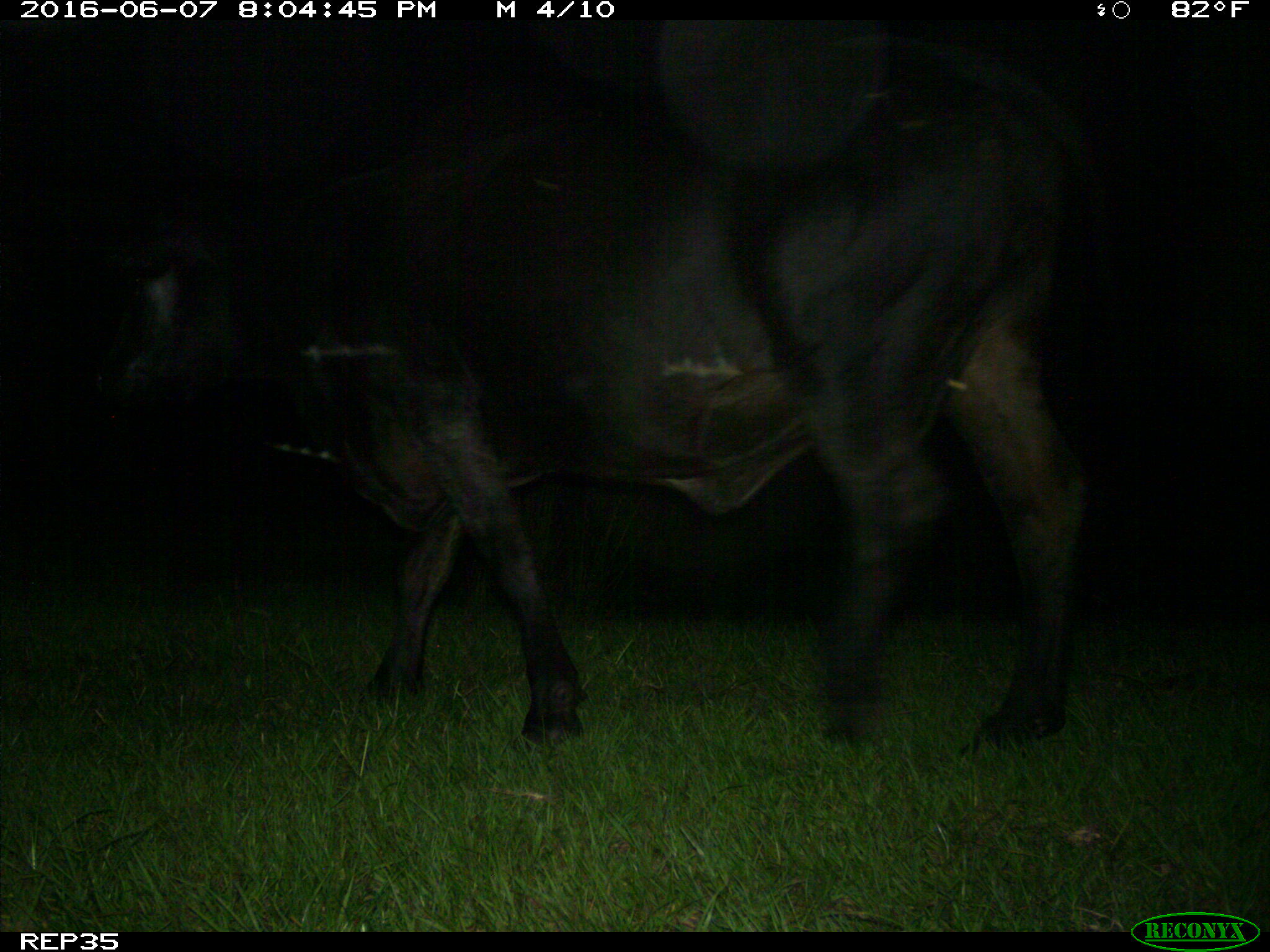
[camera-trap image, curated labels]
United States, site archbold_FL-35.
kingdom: Animalia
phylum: Chordata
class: Mammalia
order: Artiodactyla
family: Bovidae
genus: Bos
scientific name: Bos taurus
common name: domestic cow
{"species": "Bos taurus (domestic cow)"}